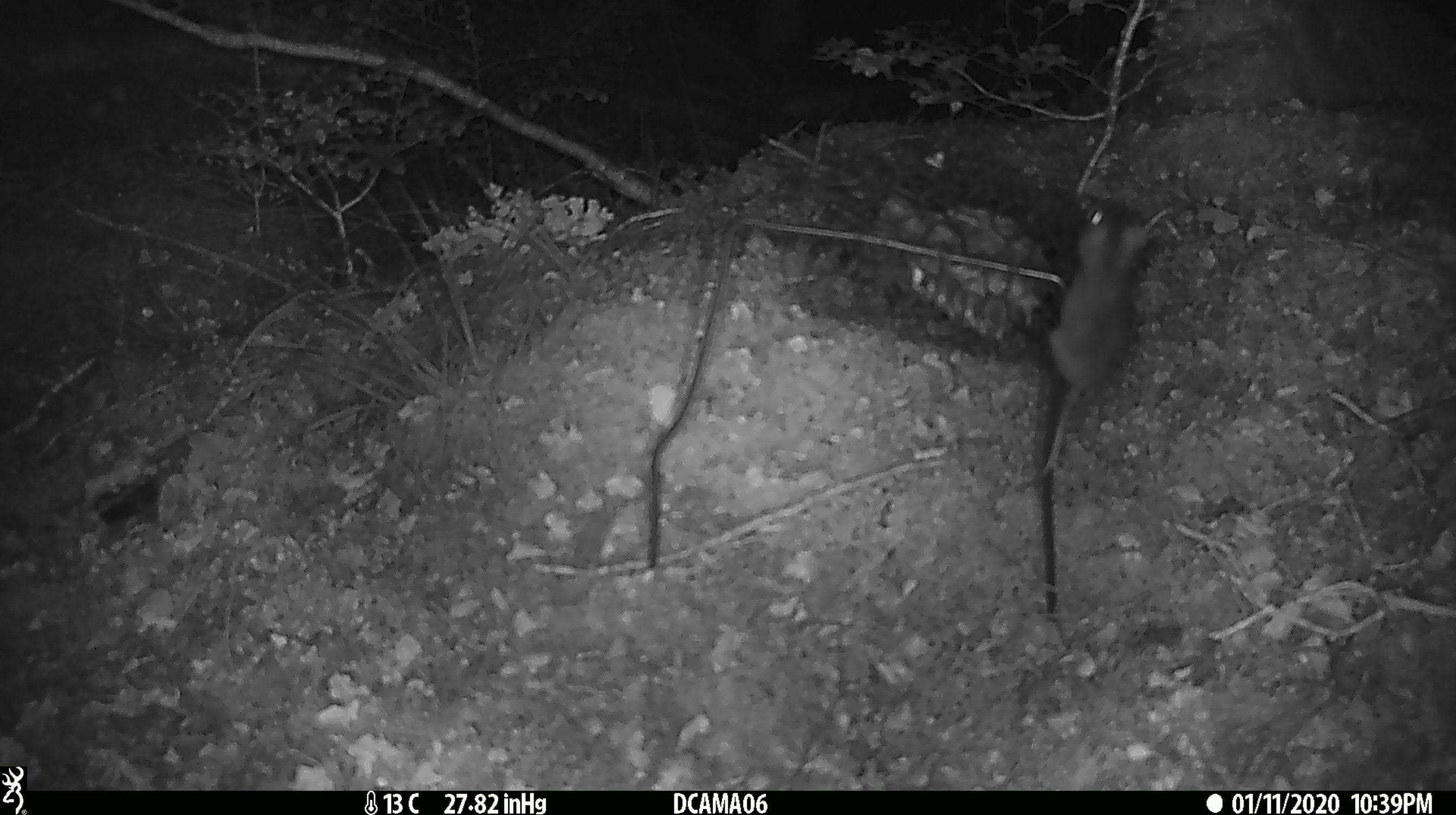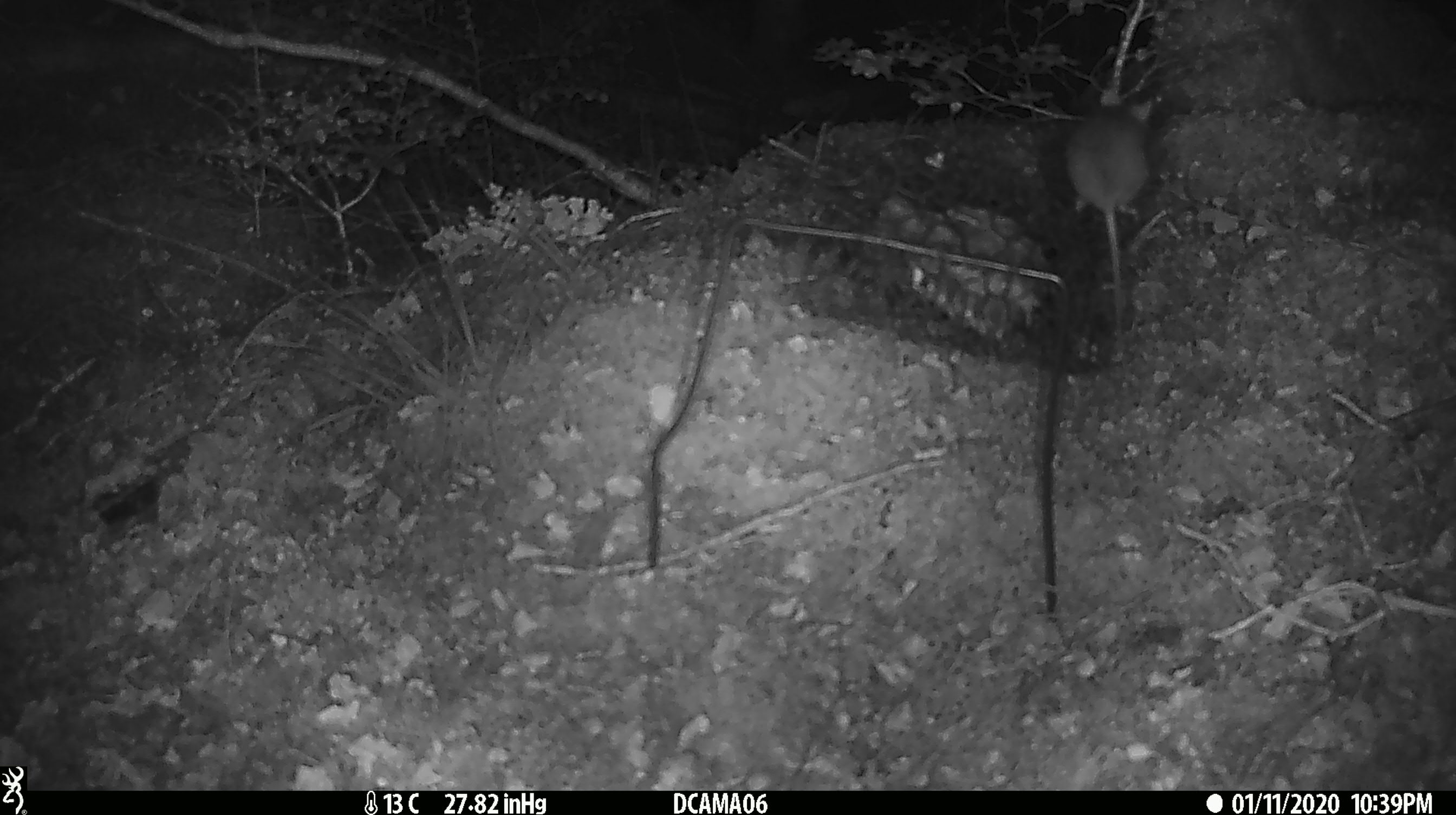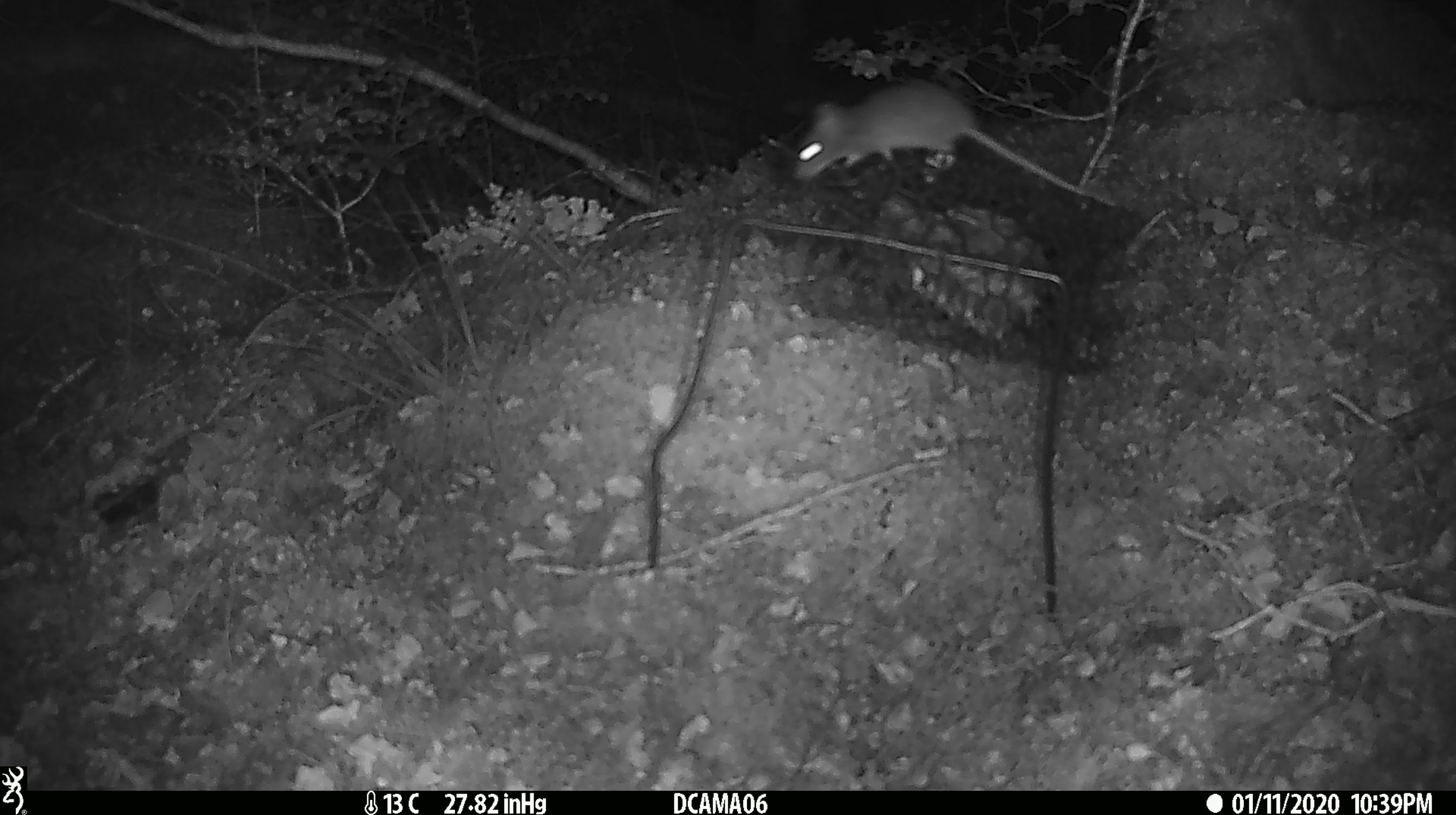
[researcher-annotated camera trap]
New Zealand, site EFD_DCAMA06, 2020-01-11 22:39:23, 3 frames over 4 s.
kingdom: Animalia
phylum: Chordata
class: Mammalia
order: Rodentia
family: Muridae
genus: Mus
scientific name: Mus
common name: mouse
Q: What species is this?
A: Mouse (Mus).